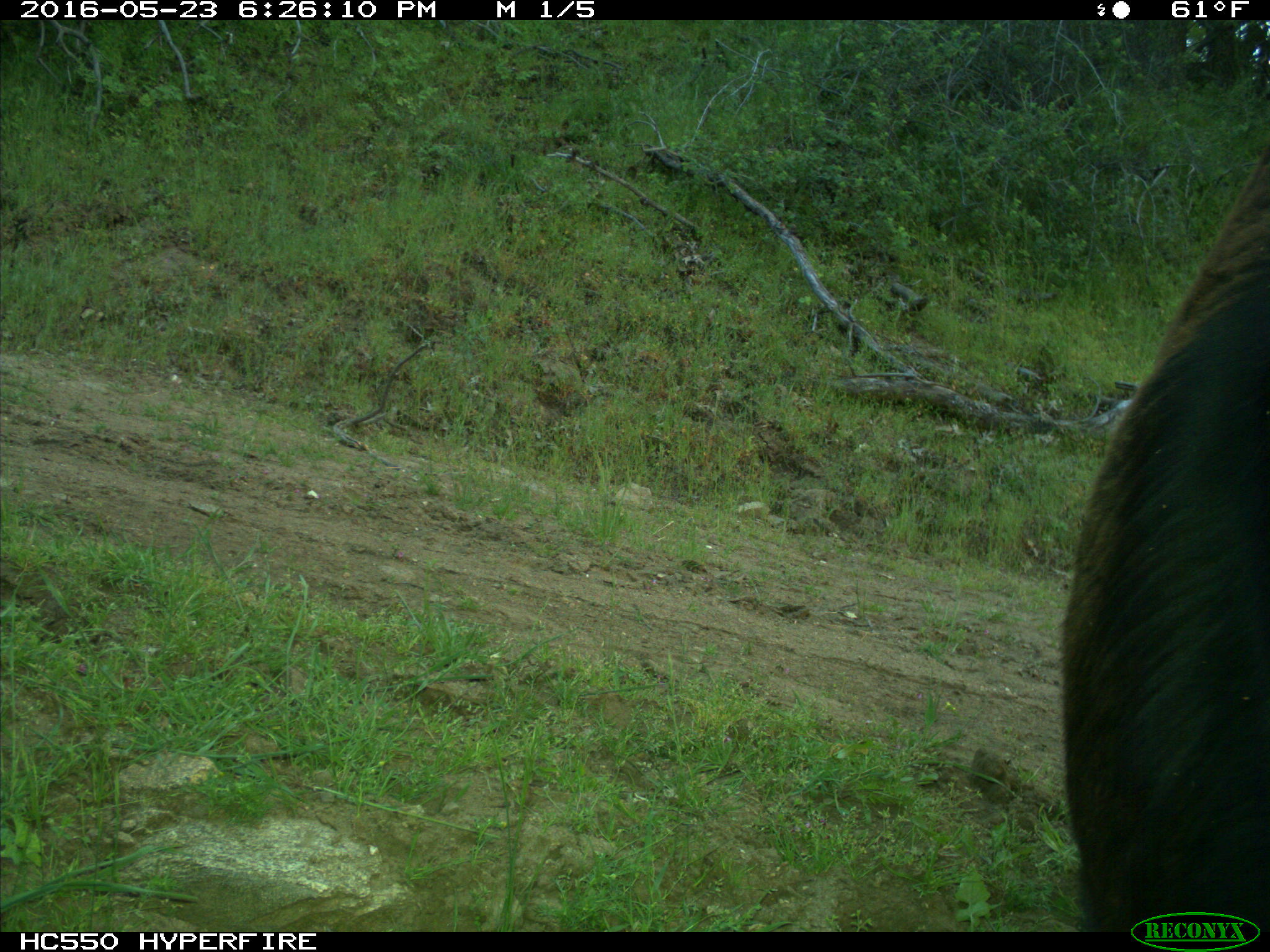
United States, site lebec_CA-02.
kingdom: Animalia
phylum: Chordata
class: Mammalia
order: Artiodactyla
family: Bovidae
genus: Bos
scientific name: Bos taurus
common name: domestic cow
Bos taurus (domestic cow).